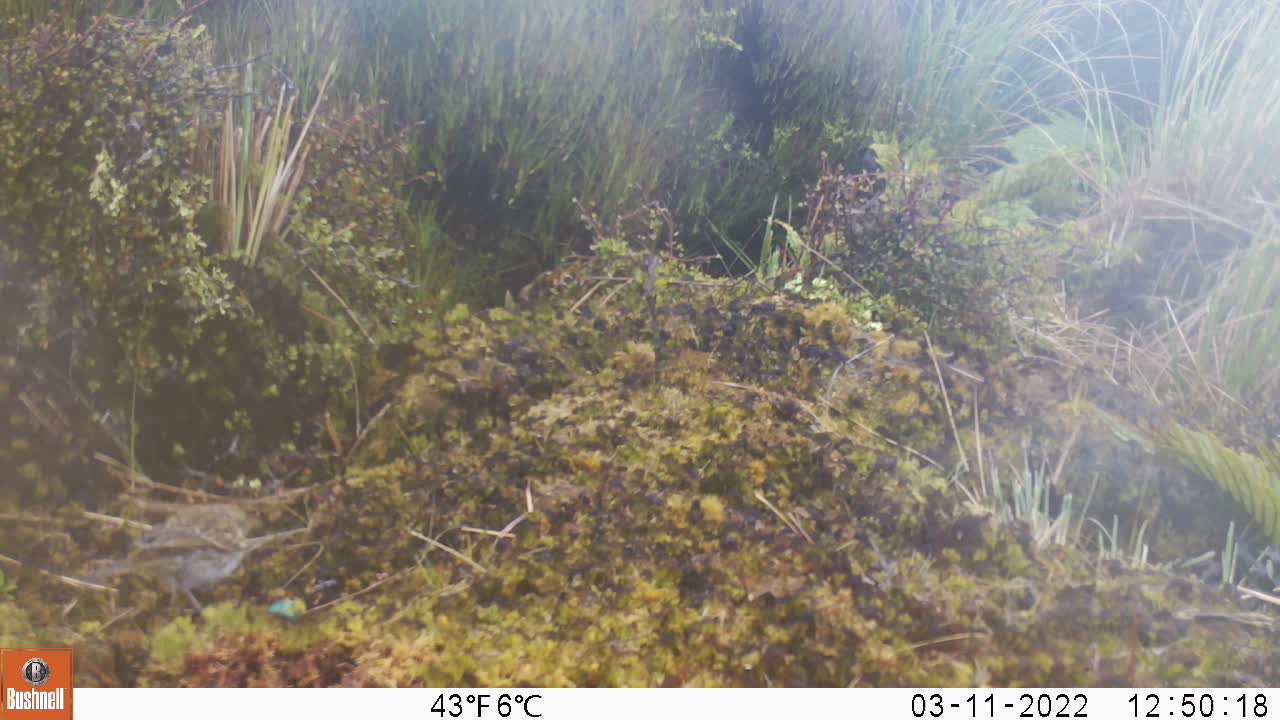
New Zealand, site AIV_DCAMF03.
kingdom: Animalia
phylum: Chordata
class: Aves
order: Passeriformes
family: Motacillidae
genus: Anthus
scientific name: Anthus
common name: pipit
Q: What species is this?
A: Pipit (Anthus).